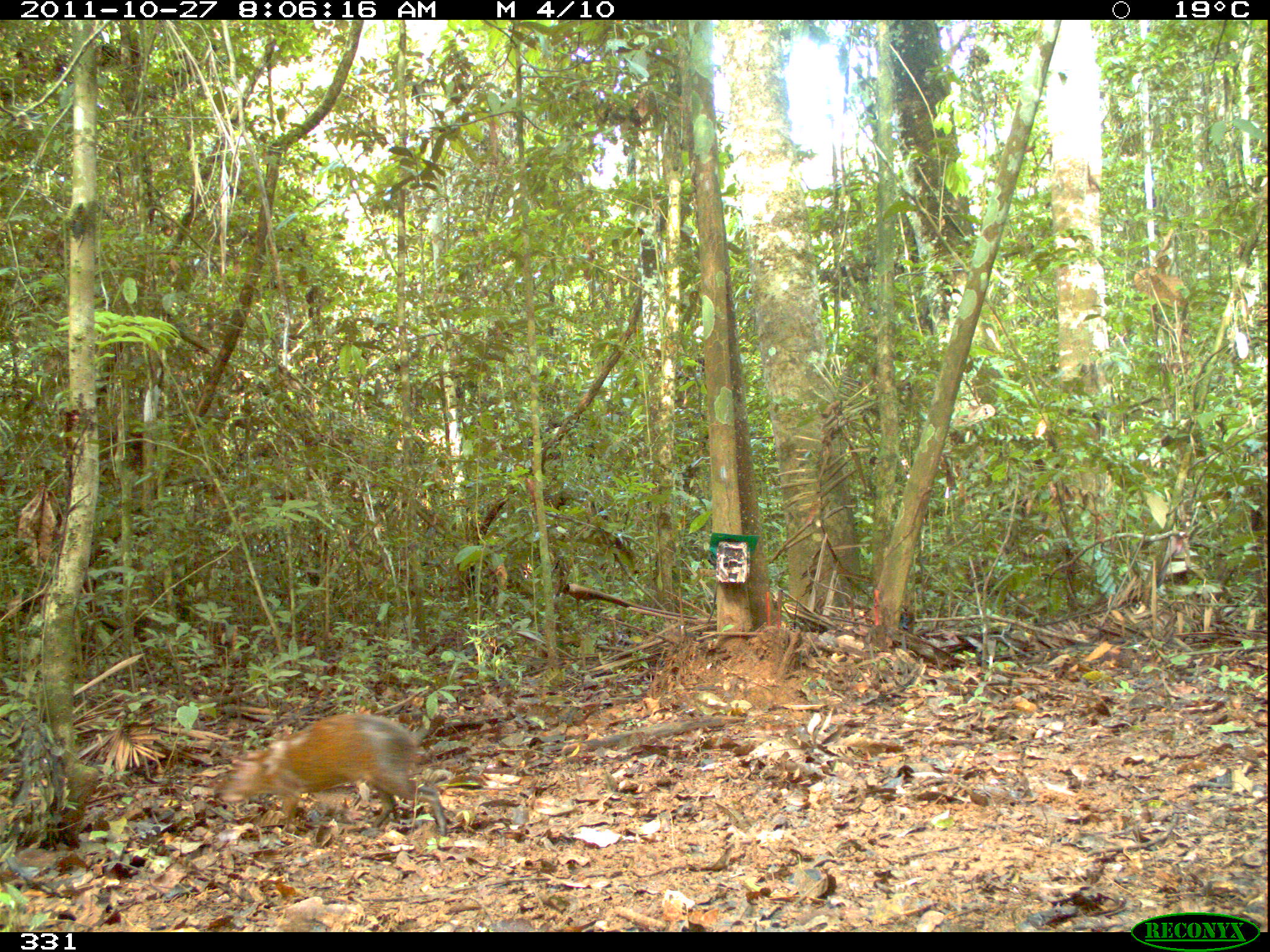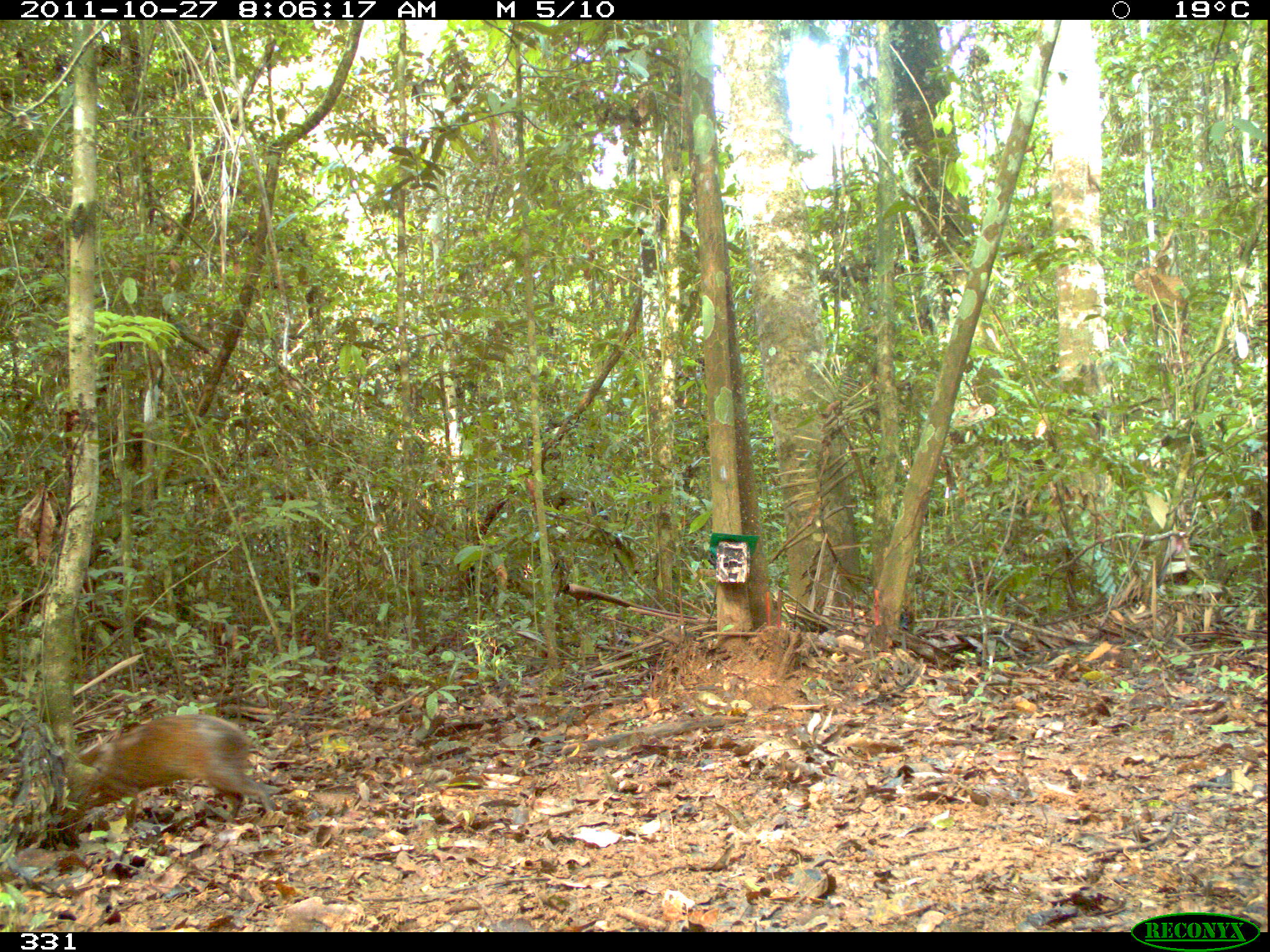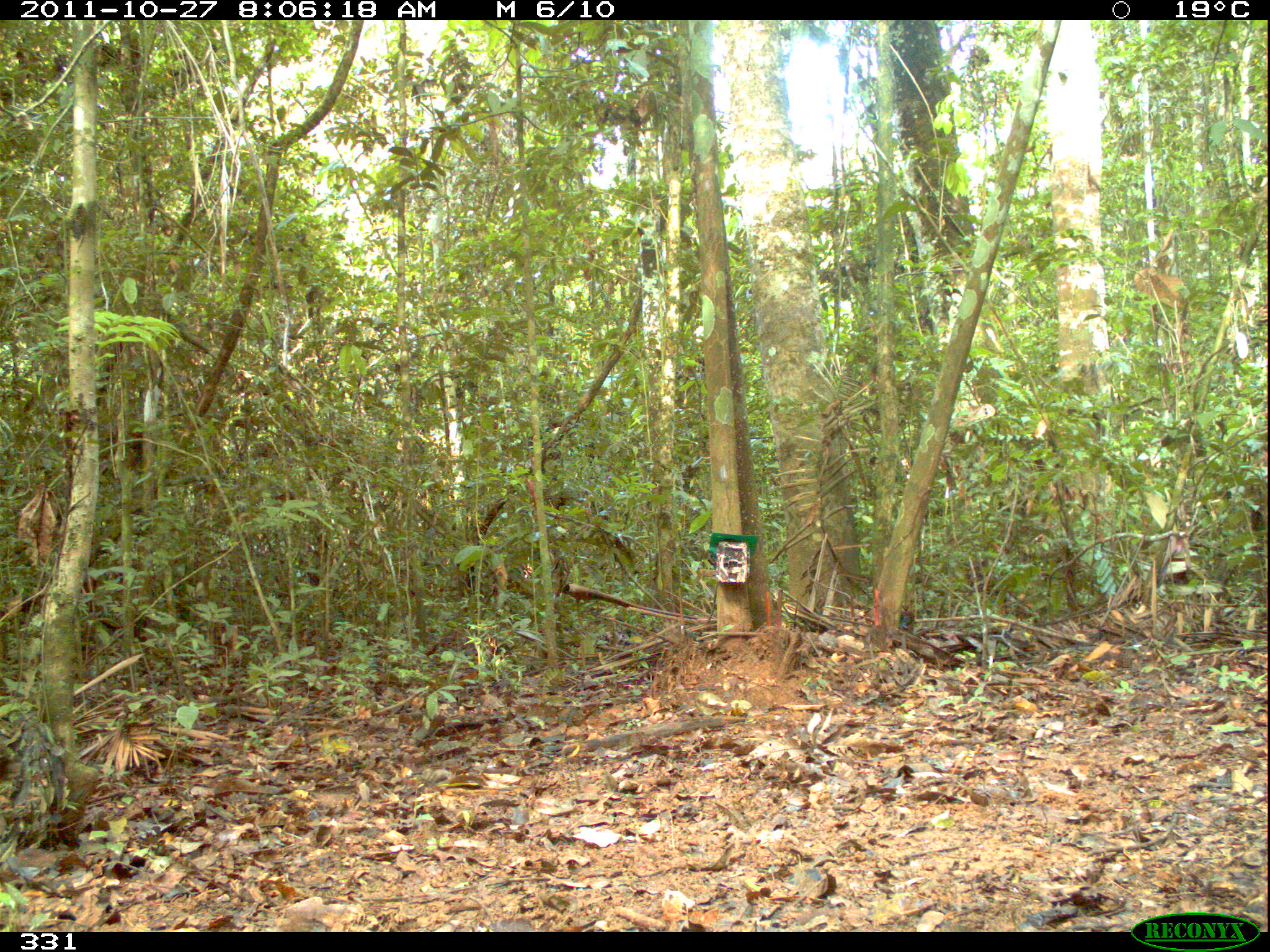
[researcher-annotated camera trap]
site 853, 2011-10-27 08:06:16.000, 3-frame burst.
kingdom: Animalia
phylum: Chordata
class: Mammalia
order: Rodentia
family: Dasyproctidae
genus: Dasyprocta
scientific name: Dasyprocta punctata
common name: central american agouti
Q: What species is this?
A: Dasyprocta punctata (central american agouti).